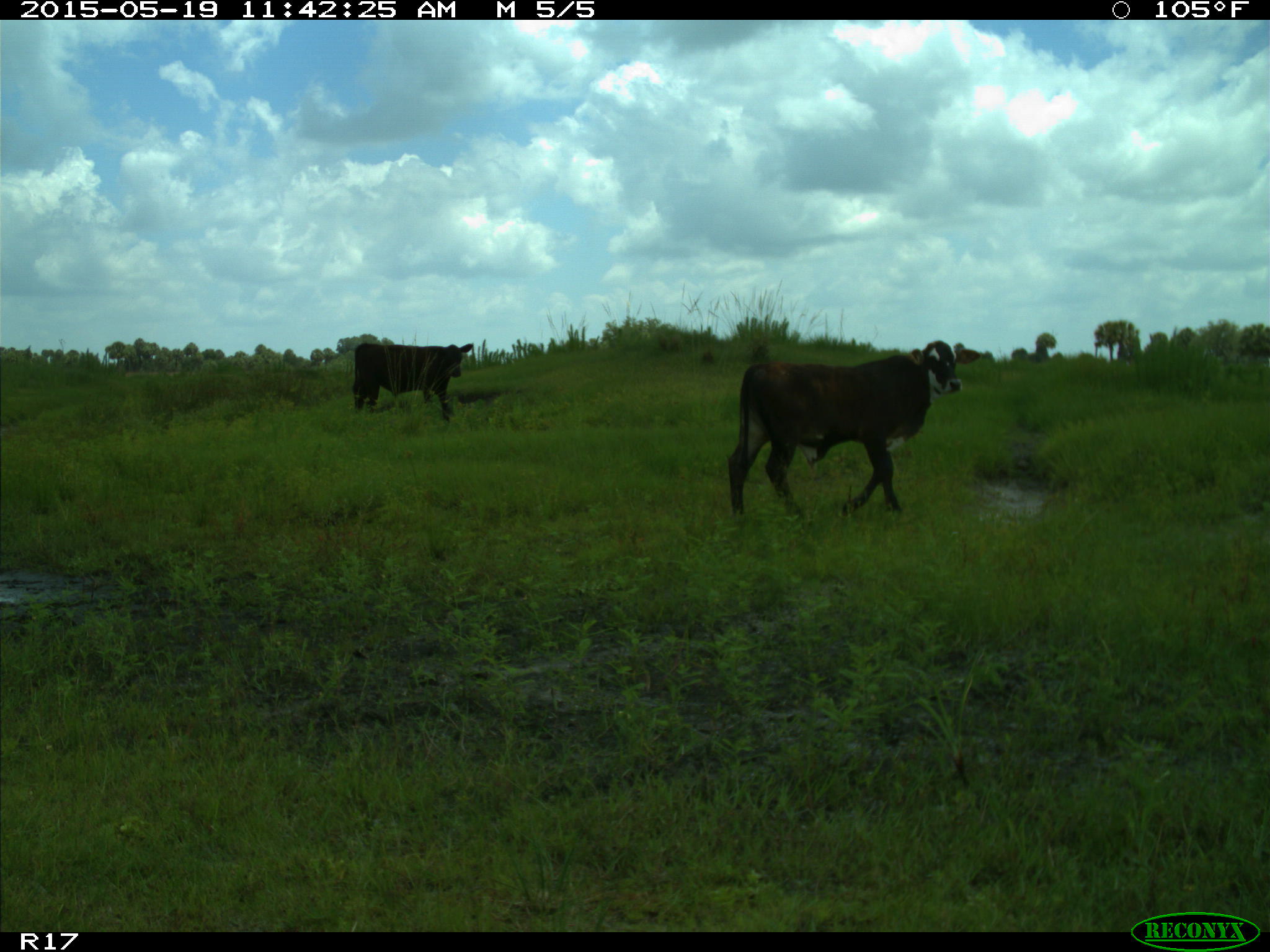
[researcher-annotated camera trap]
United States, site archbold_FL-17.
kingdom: Animalia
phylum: Chordata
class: Mammalia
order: Artiodactyla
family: Bovidae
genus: Bos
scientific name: Bos taurus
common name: domestic cow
Bos taurus (domestic cow).